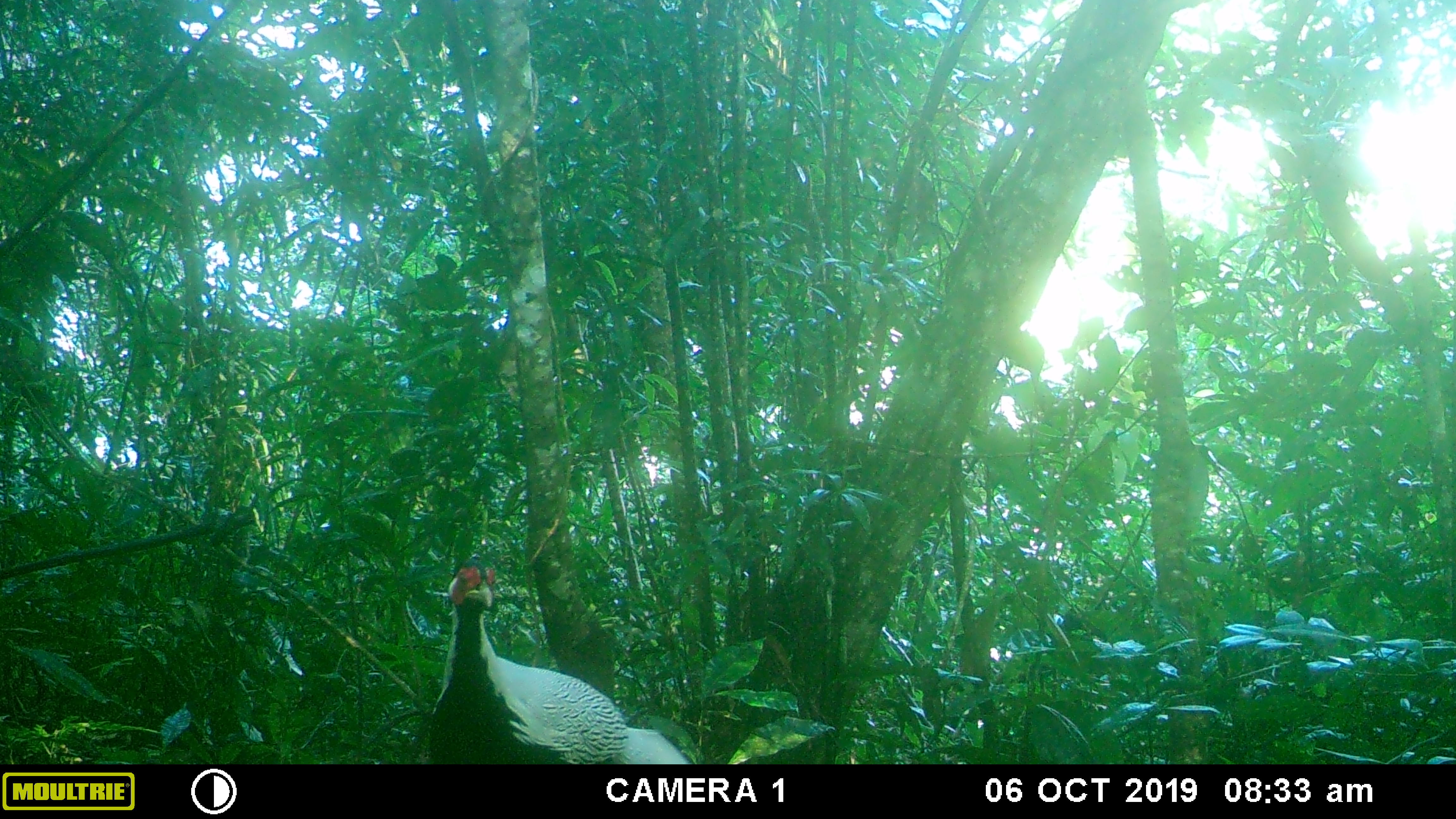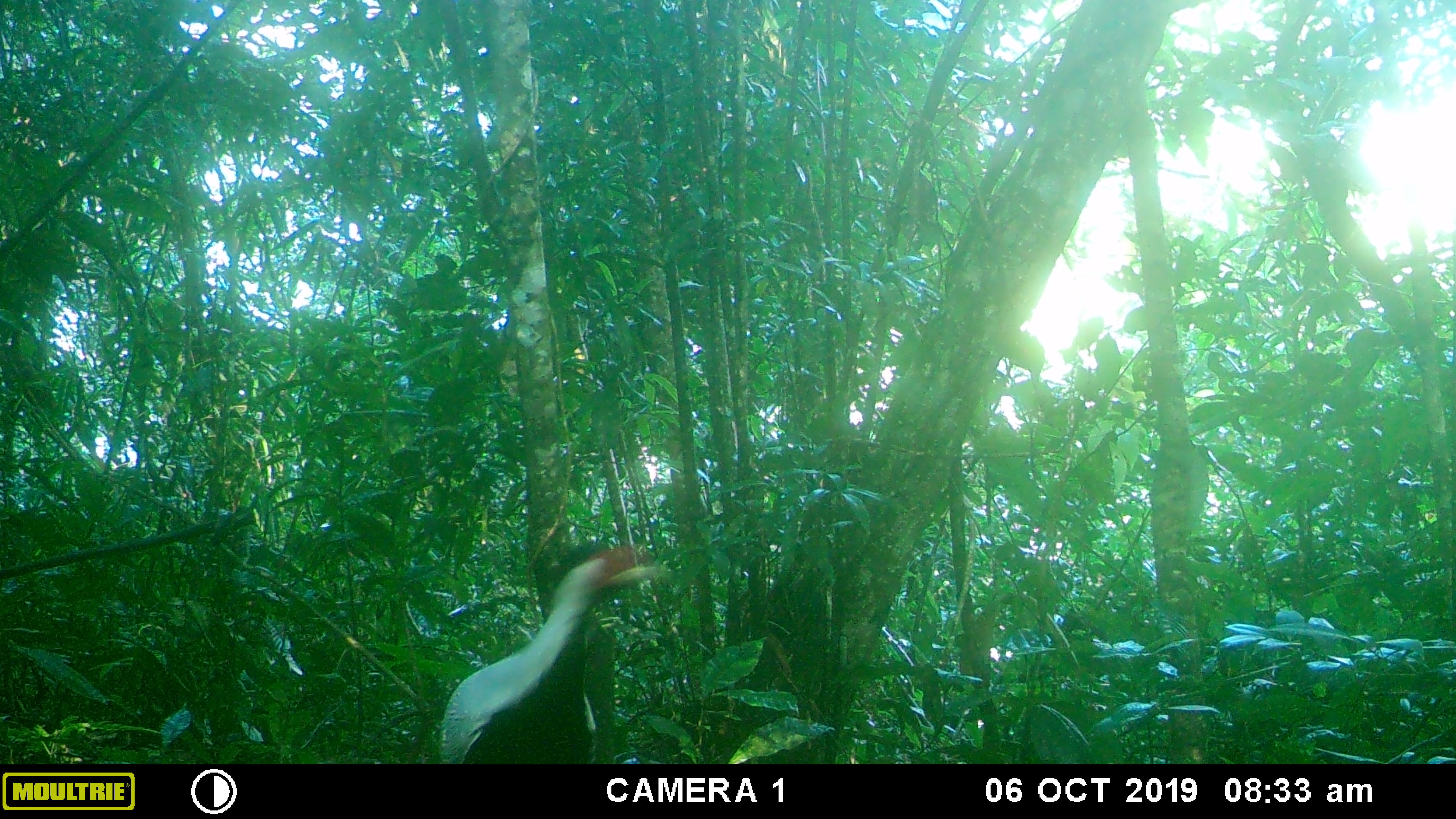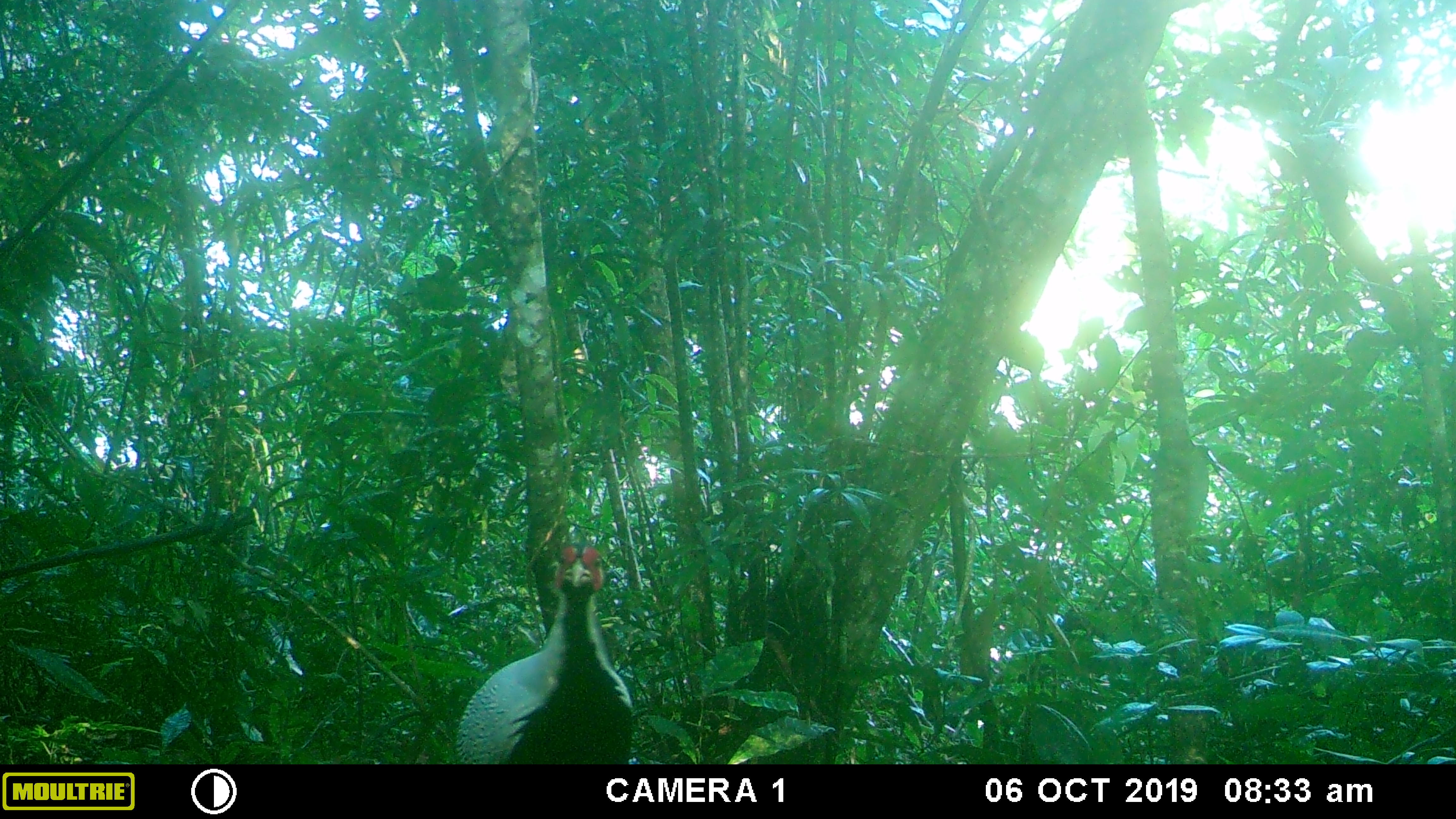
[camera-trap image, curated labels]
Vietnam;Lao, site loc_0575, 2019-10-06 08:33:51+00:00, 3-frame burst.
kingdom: Animalia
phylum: Chordata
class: Aves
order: Galliformes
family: Phasianidae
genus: Lophura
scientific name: Lophura nycthemera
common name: silver pheasant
Silver pheasant (Lophura nycthemera). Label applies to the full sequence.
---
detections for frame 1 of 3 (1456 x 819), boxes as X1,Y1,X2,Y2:
silver pheasant: 427,553,692,764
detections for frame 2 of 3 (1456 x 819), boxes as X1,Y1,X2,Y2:
silver pheasant: 438,545,659,764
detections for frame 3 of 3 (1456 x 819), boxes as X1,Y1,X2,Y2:
silver pheasant: 455,544,632,764